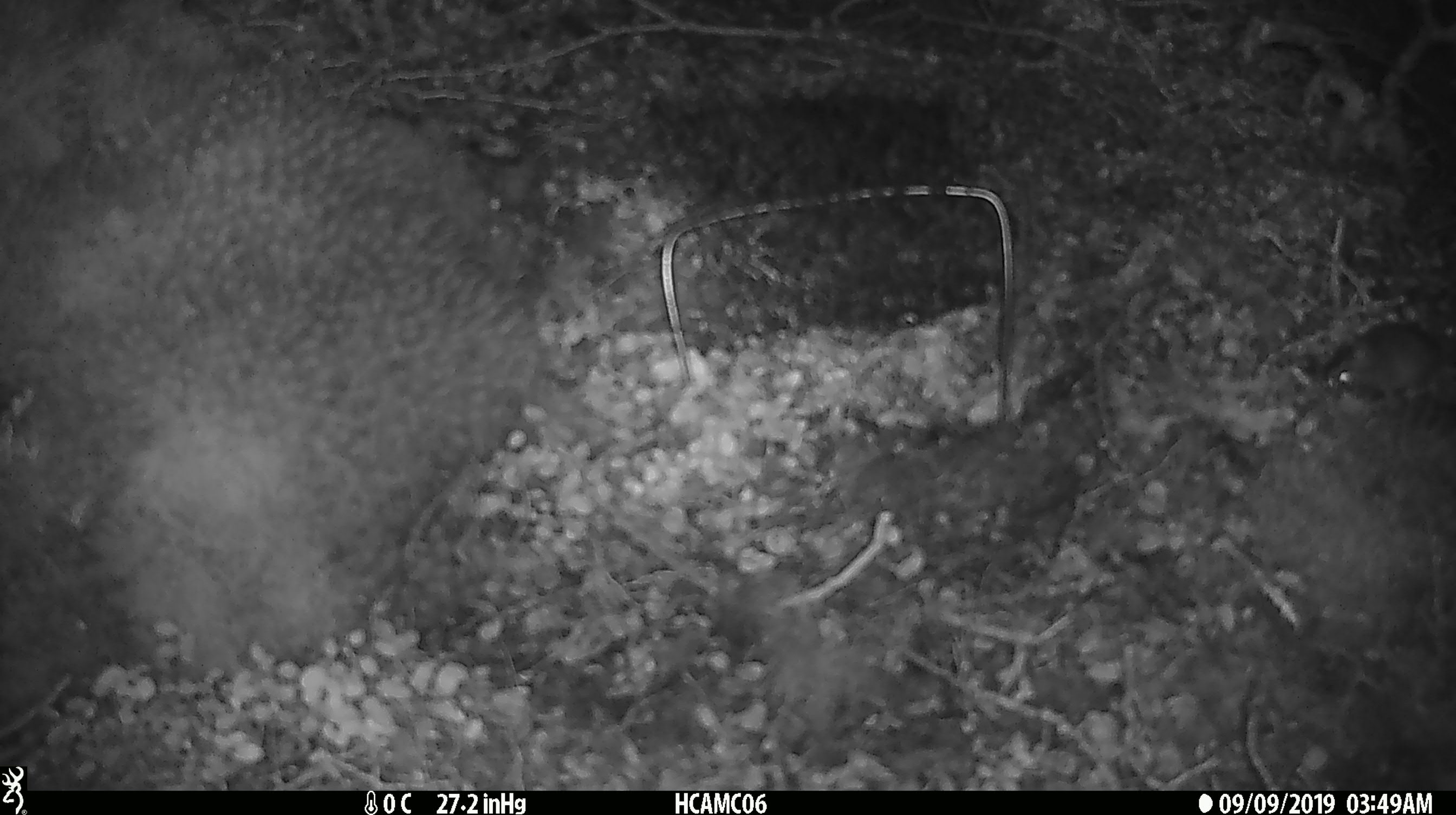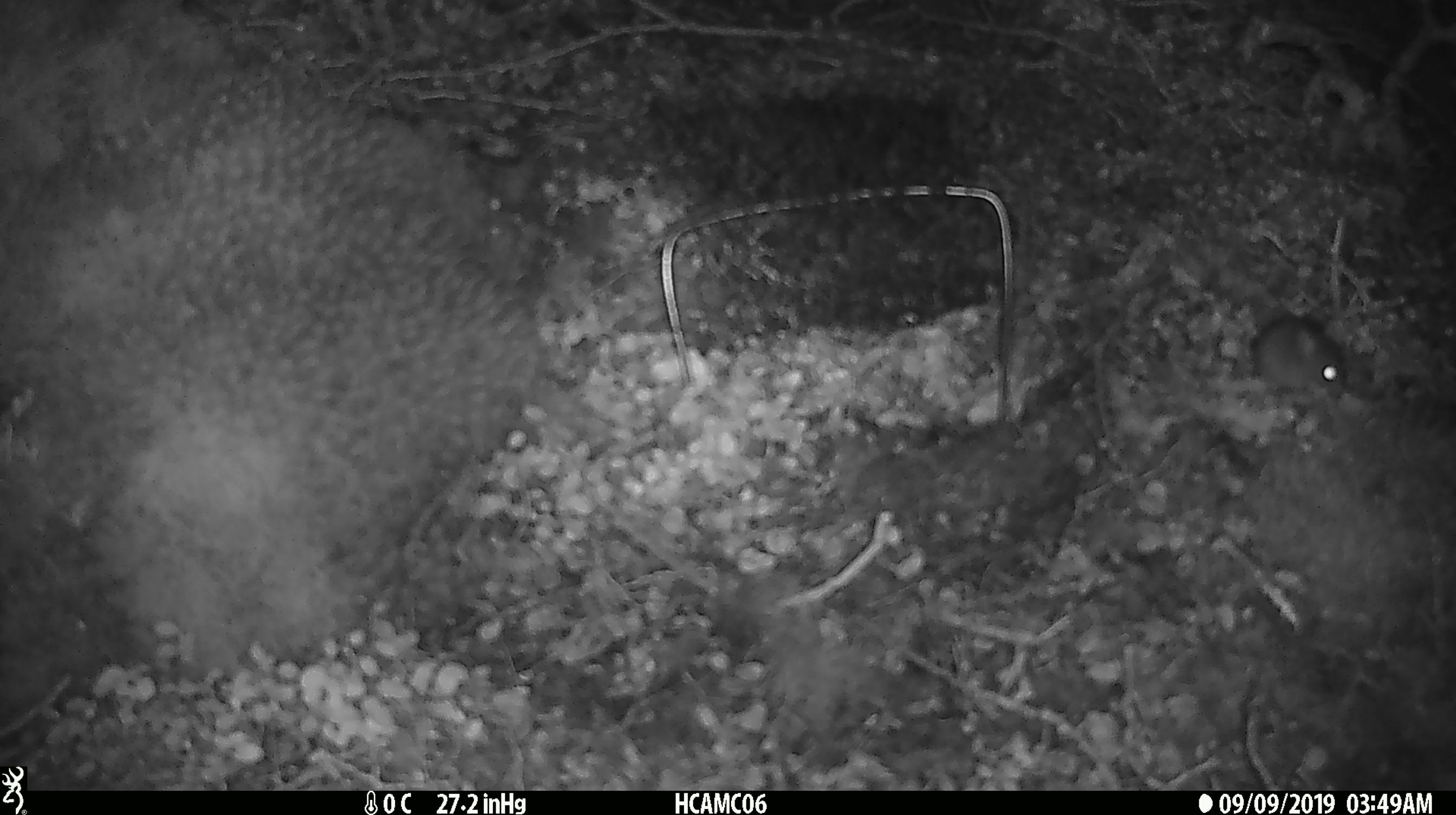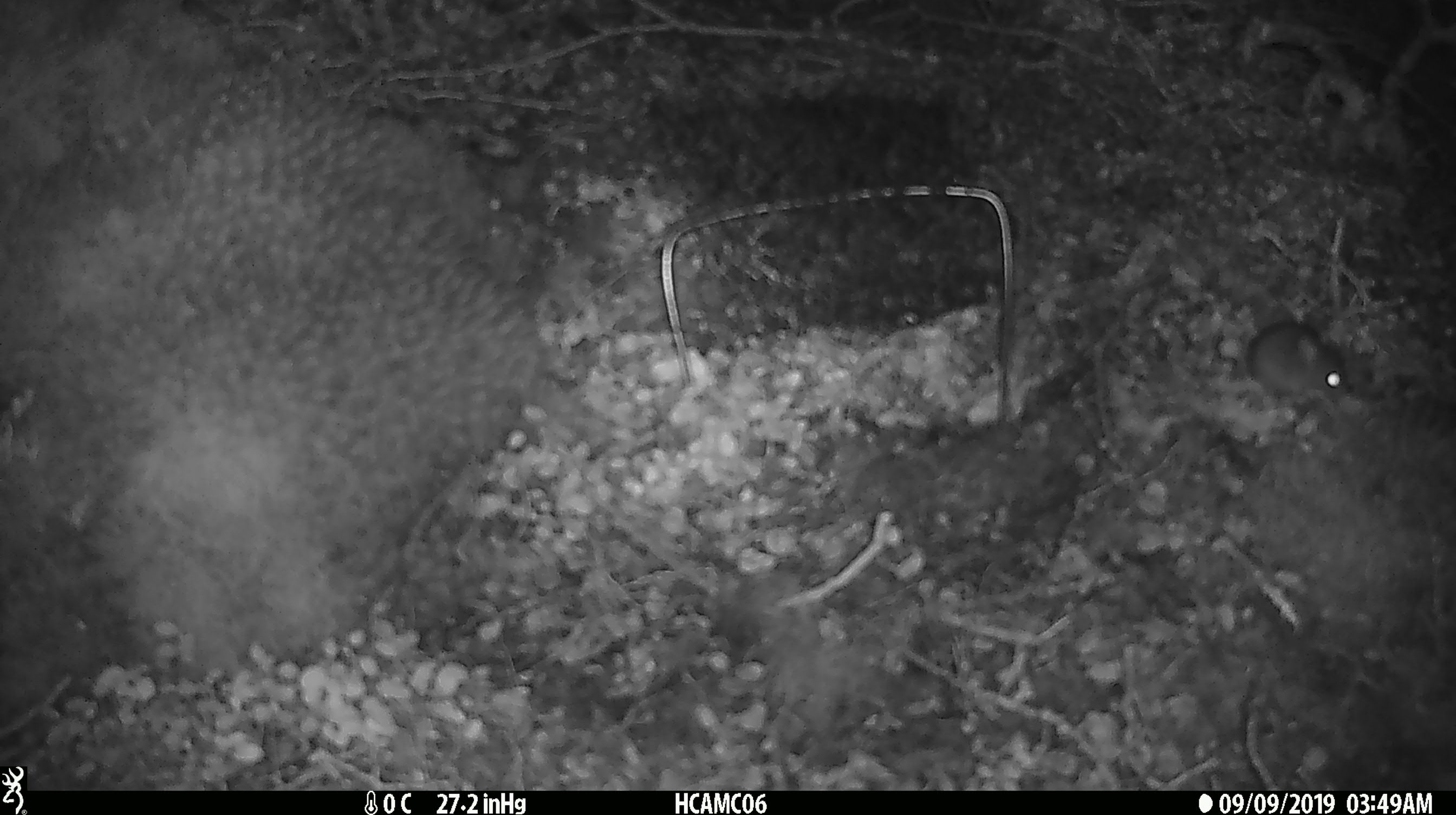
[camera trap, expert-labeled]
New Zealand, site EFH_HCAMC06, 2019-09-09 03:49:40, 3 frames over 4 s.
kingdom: Animalia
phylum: Chordata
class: Mammalia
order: Rodentia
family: Muridae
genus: Mus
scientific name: Mus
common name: mouse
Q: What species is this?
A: Mouse (Mus).